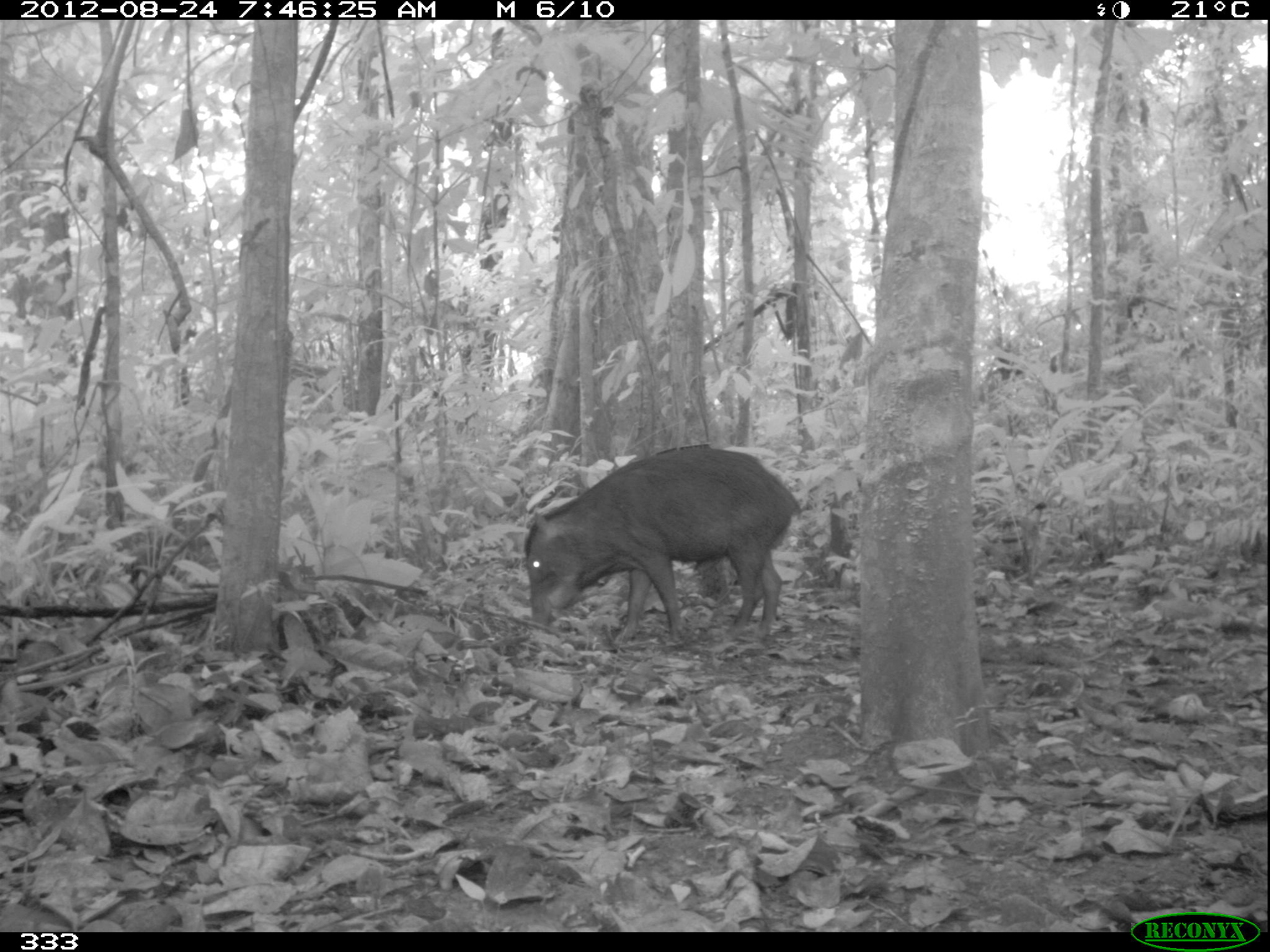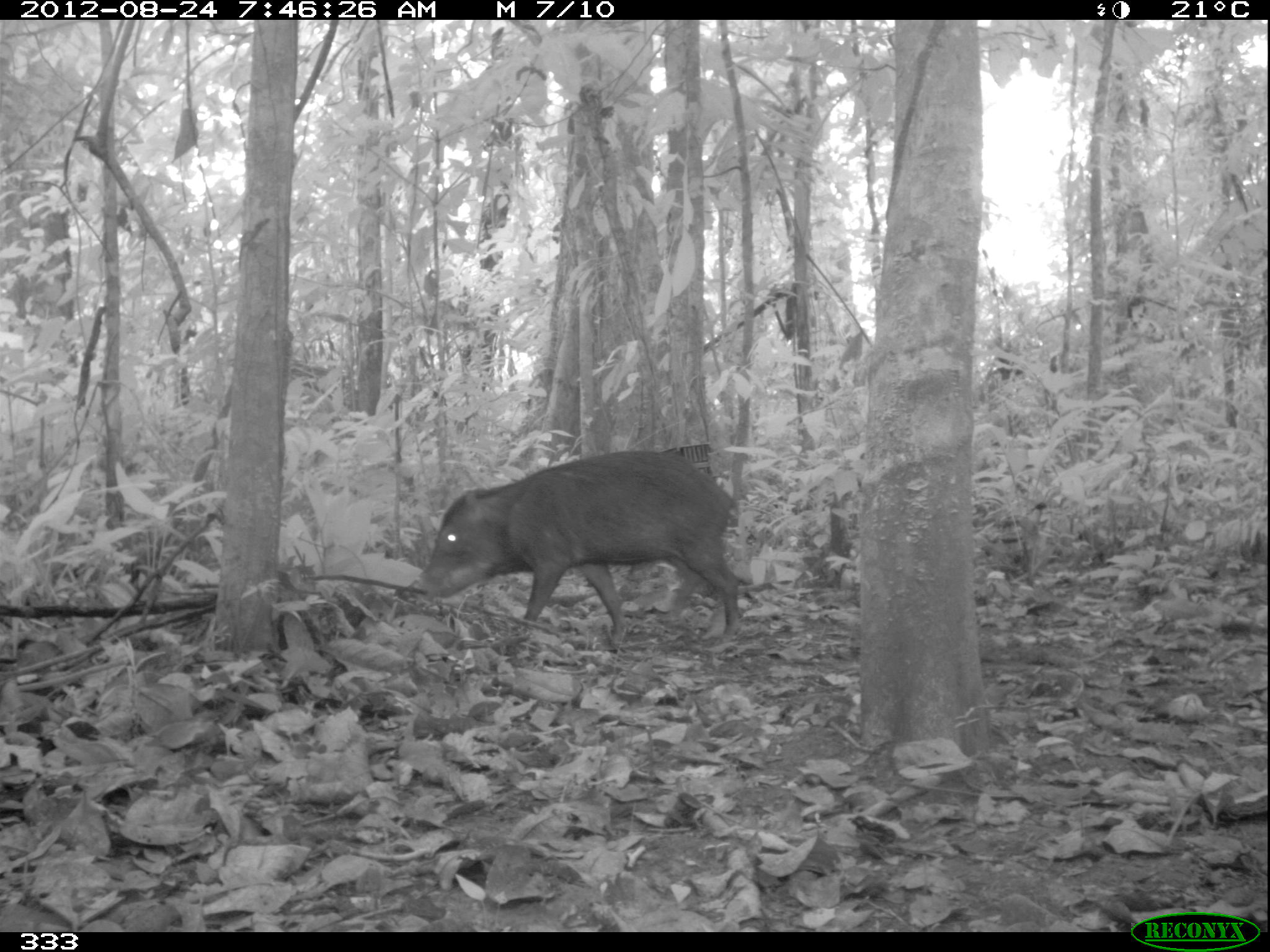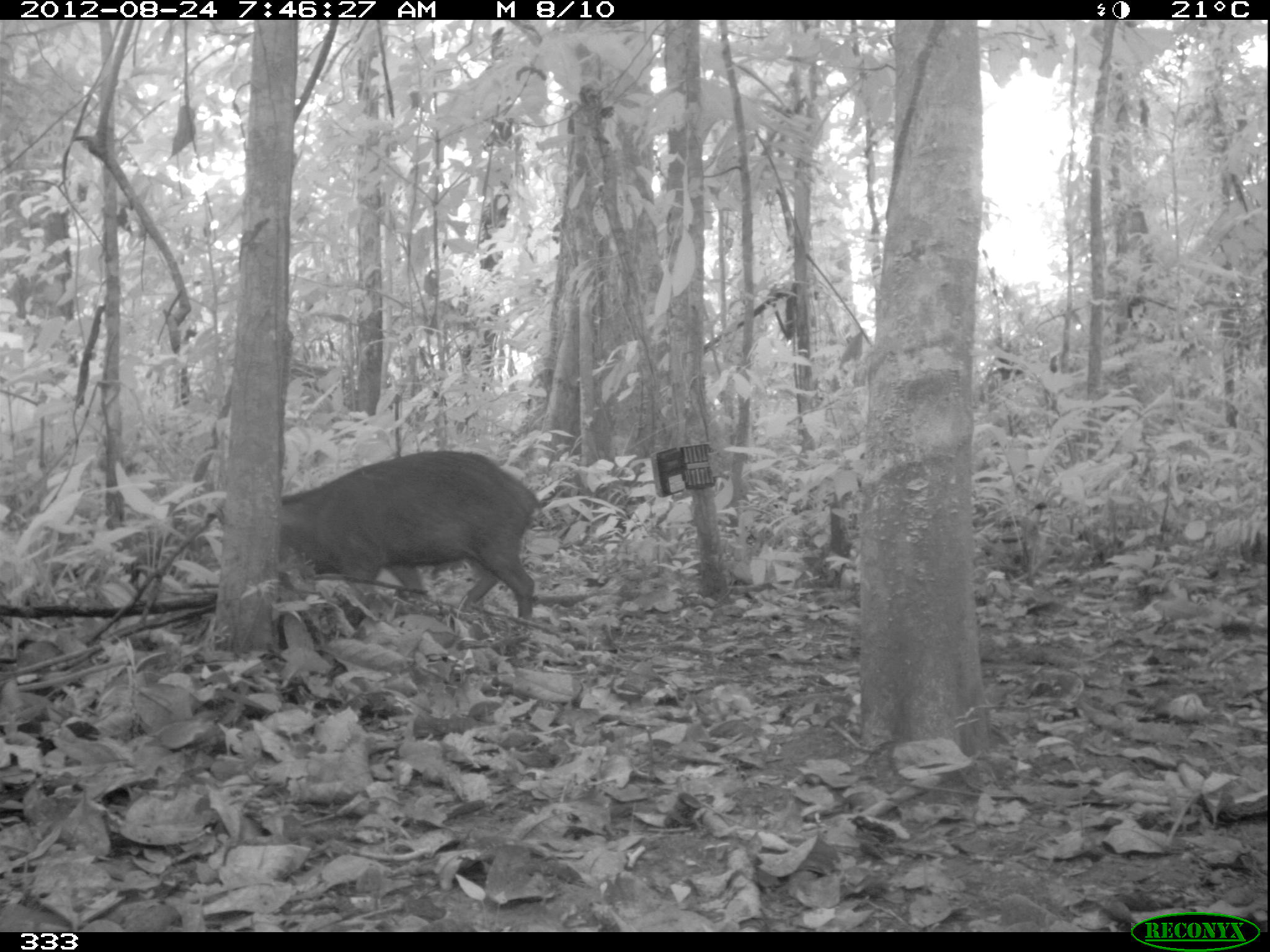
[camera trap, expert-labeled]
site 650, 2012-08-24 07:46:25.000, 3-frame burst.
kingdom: Animalia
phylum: Chordata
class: Mammalia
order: Artiodactyla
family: Tayassuidae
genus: Tayassu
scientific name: Tayassu pecari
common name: white-lipped peccary